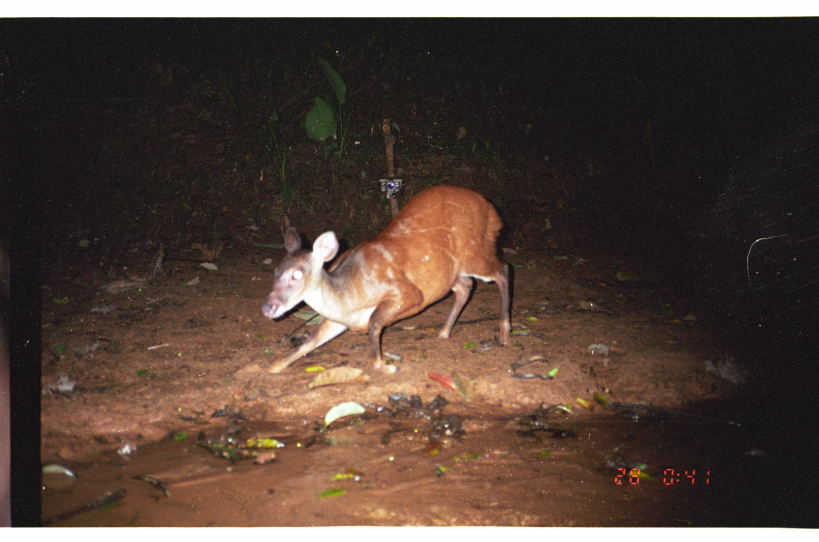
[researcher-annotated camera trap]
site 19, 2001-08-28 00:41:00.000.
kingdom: Animalia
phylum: Chordata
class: Mammalia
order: Artiodactyla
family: Cervidae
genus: Mazama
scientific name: Mazama americana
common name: red brocket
Mazama americana (red brocket).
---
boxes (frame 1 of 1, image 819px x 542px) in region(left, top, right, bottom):
mazama americana: region(258, 183, 512, 375)